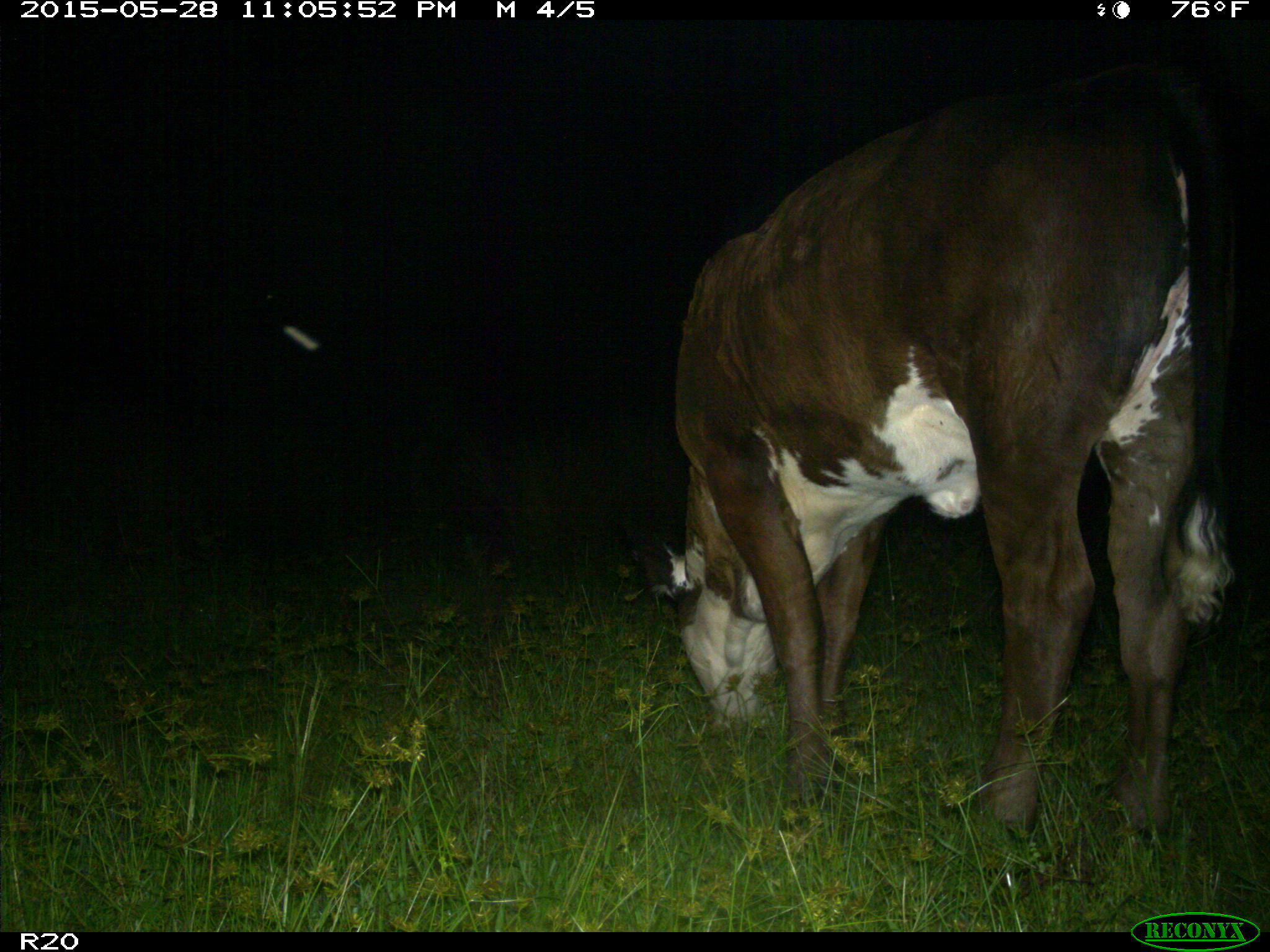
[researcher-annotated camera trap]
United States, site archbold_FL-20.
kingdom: Animalia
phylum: Chordata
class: Mammalia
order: Artiodactyla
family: Bovidae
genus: Bos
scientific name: Bos taurus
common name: domestic cow